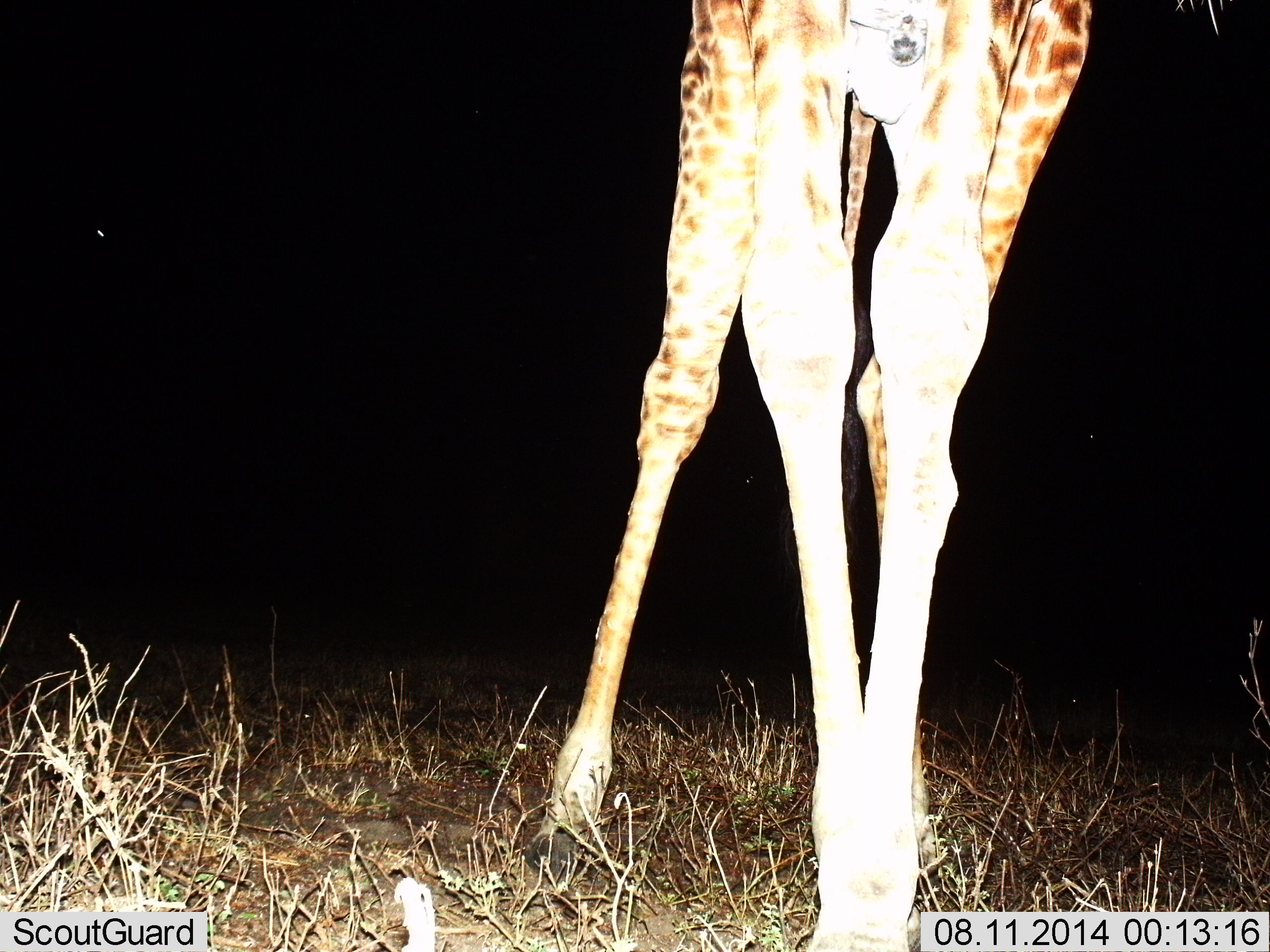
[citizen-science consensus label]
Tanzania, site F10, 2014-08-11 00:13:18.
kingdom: Animalia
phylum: Chordata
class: Mammalia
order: Artiodactyla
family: Giraffidae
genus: Giraffa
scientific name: Giraffa camelopardalis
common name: giraffe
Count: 1.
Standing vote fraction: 60%.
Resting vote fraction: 0%.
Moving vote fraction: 40%.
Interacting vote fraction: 0%.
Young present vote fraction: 0%.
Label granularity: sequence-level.